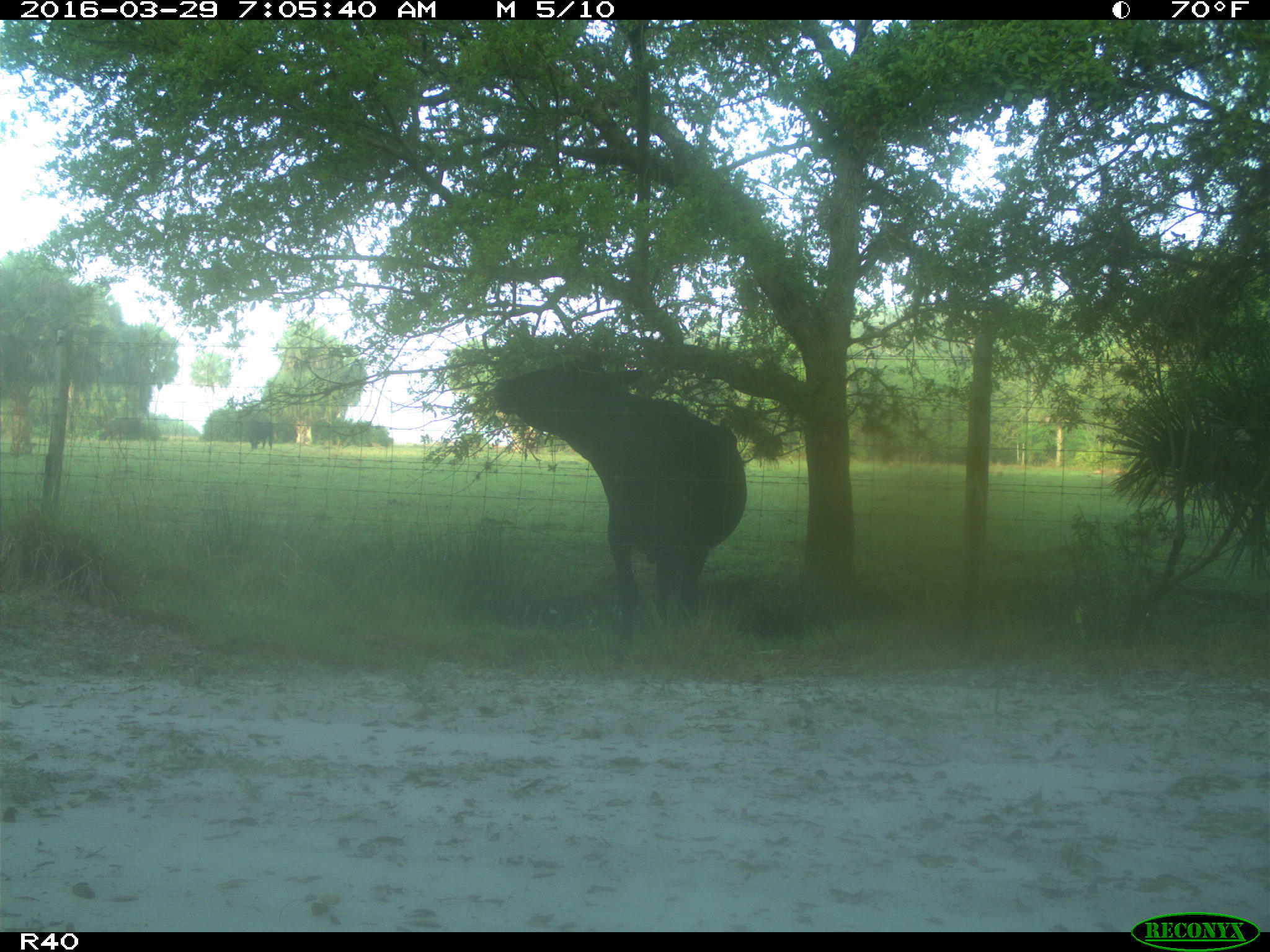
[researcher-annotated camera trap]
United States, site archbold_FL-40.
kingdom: Animalia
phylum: Chordata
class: Mammalia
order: Artiodactyla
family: Bovidae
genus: Bos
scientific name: Bos taurus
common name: domestic cow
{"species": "Bos taurus (domestic cow)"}